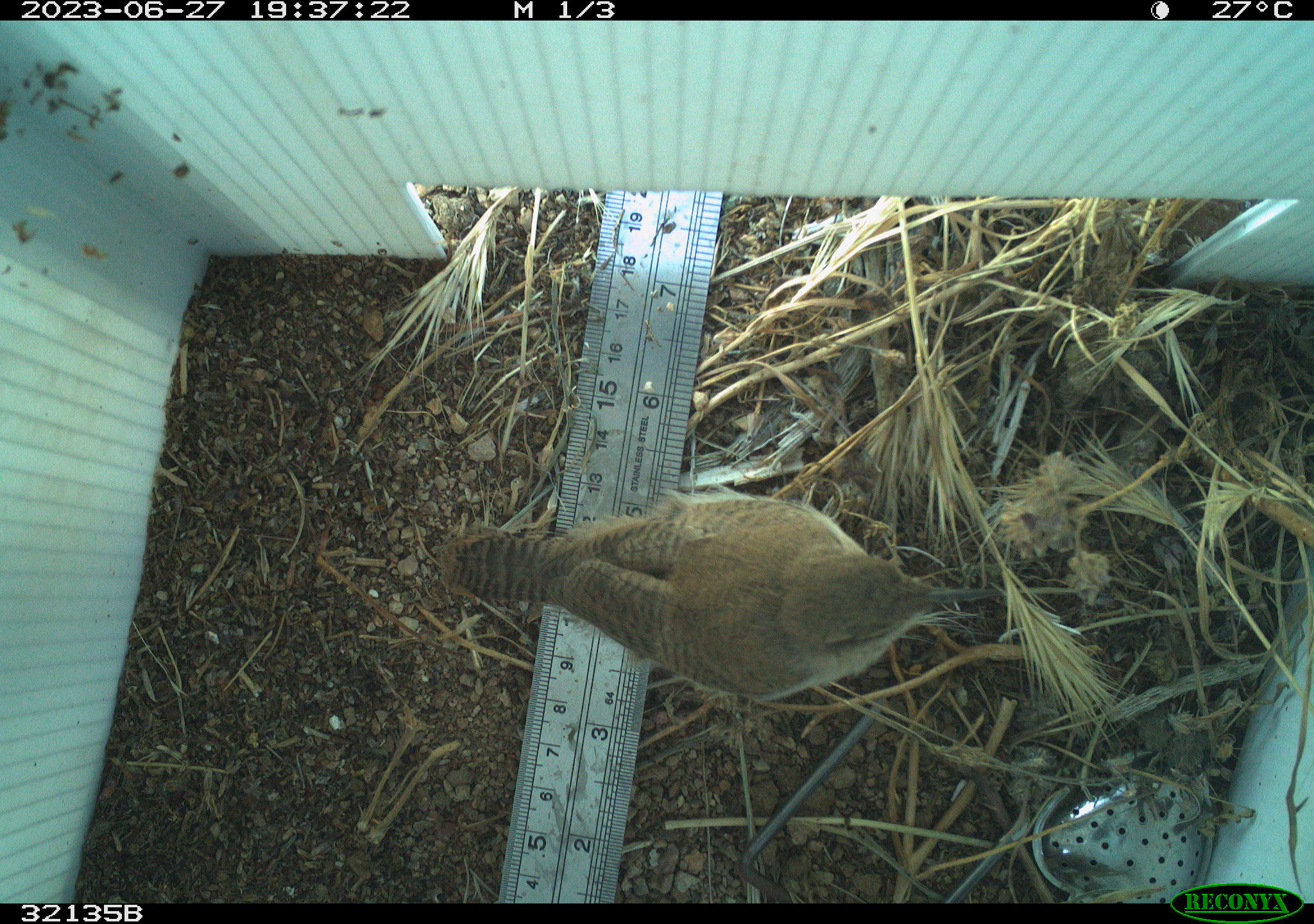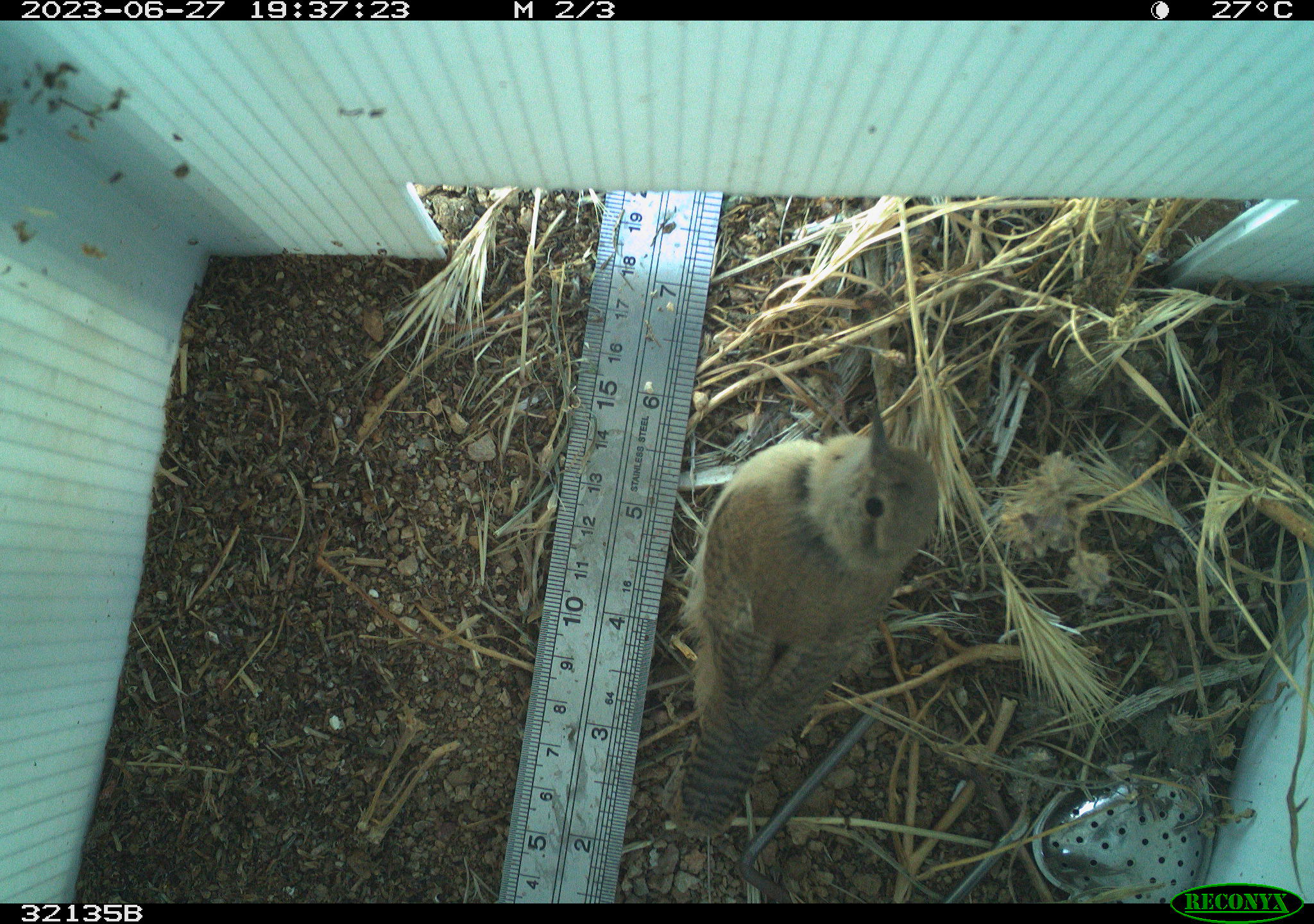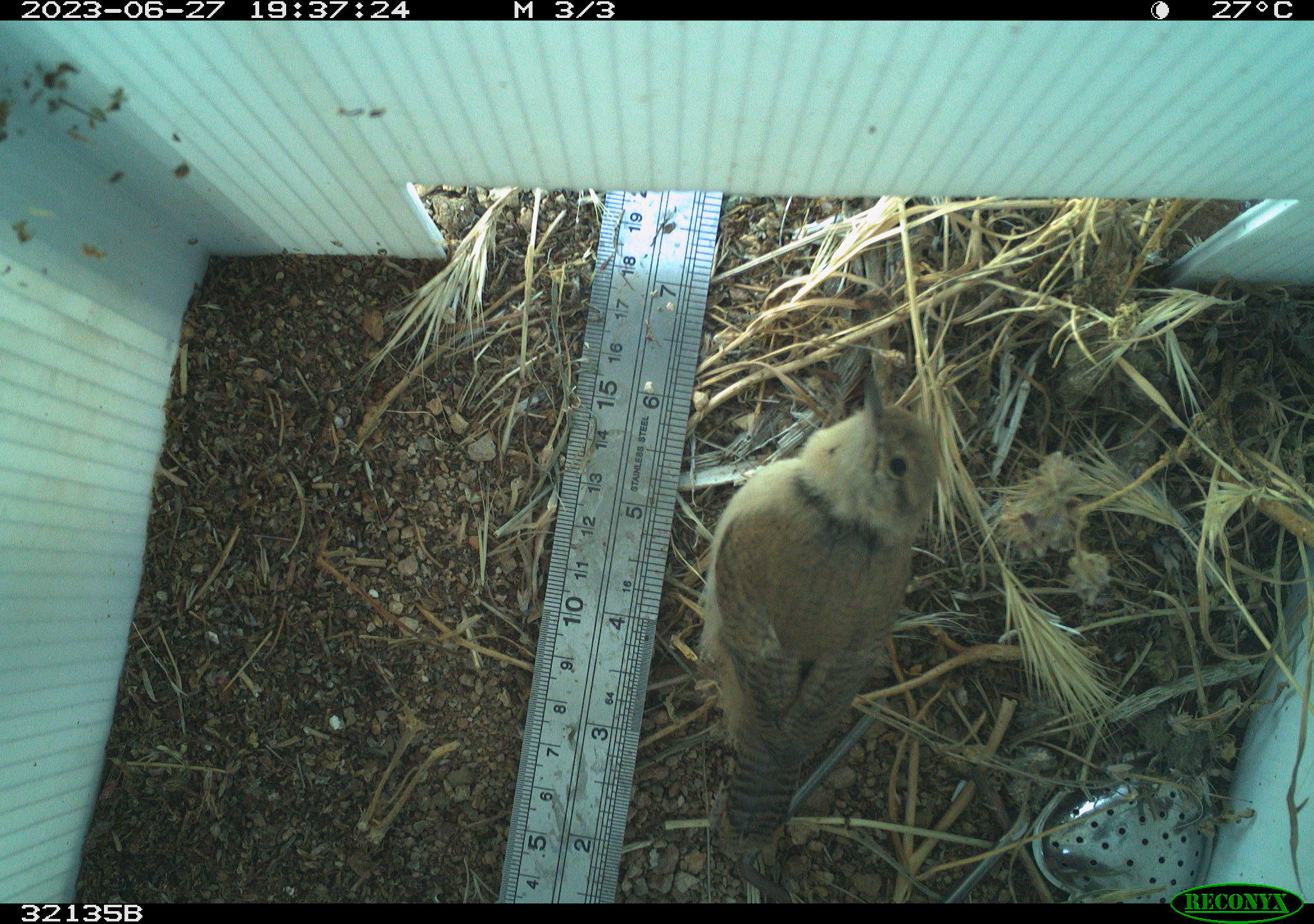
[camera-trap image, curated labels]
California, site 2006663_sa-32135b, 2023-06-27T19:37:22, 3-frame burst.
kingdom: Animalia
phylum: Chordata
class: Aves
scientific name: Aves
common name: bird